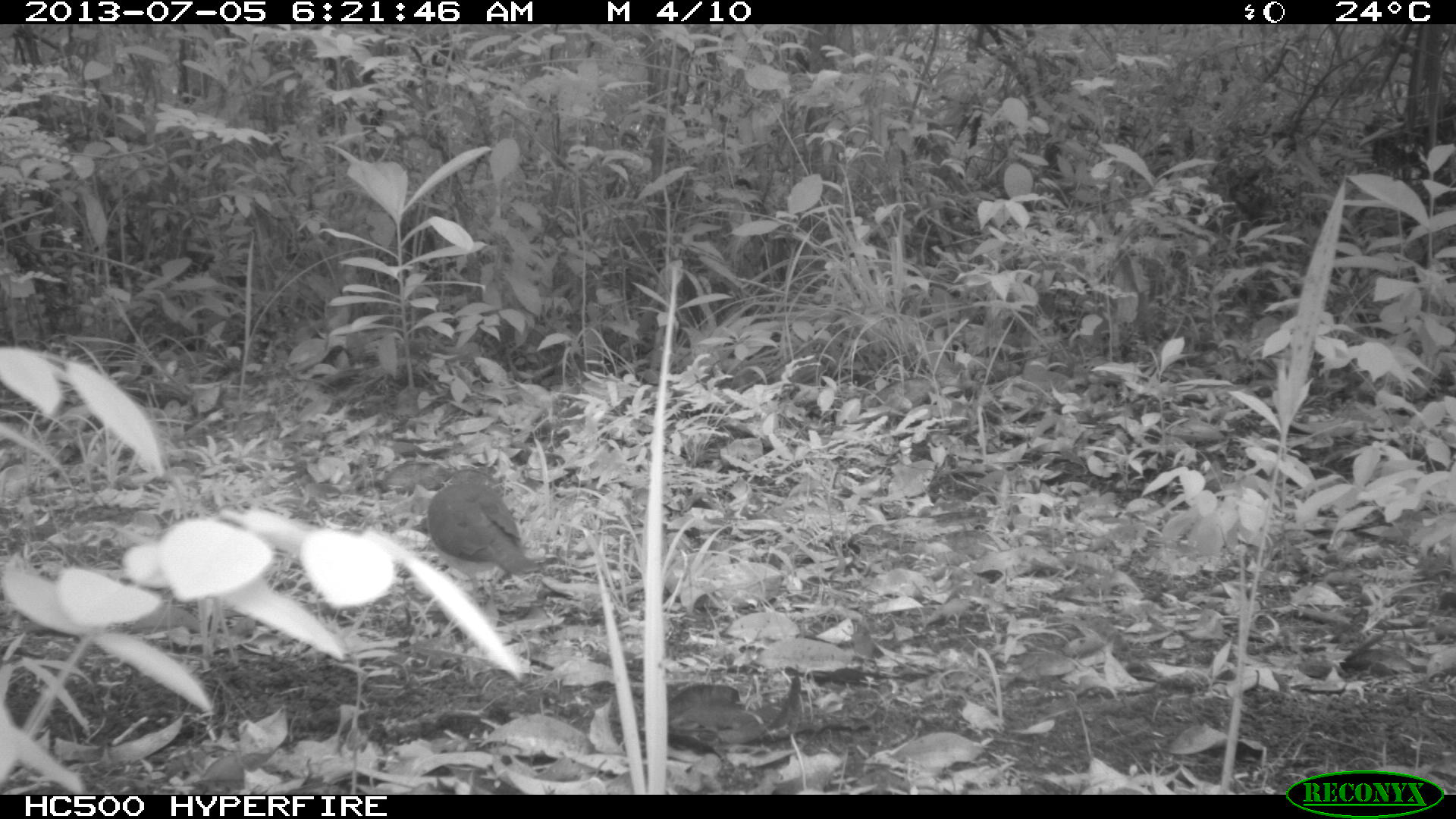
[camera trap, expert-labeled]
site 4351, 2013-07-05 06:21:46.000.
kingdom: Animalia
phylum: Chordata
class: Aves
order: Columbiformes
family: Columbidae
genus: Leptotila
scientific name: Leptotila plumbeiceps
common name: gray-headed dove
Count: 1.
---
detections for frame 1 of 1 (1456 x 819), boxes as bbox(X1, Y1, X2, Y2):
leptotila plumbeiceps: bbox(425, 466, 537, 577)